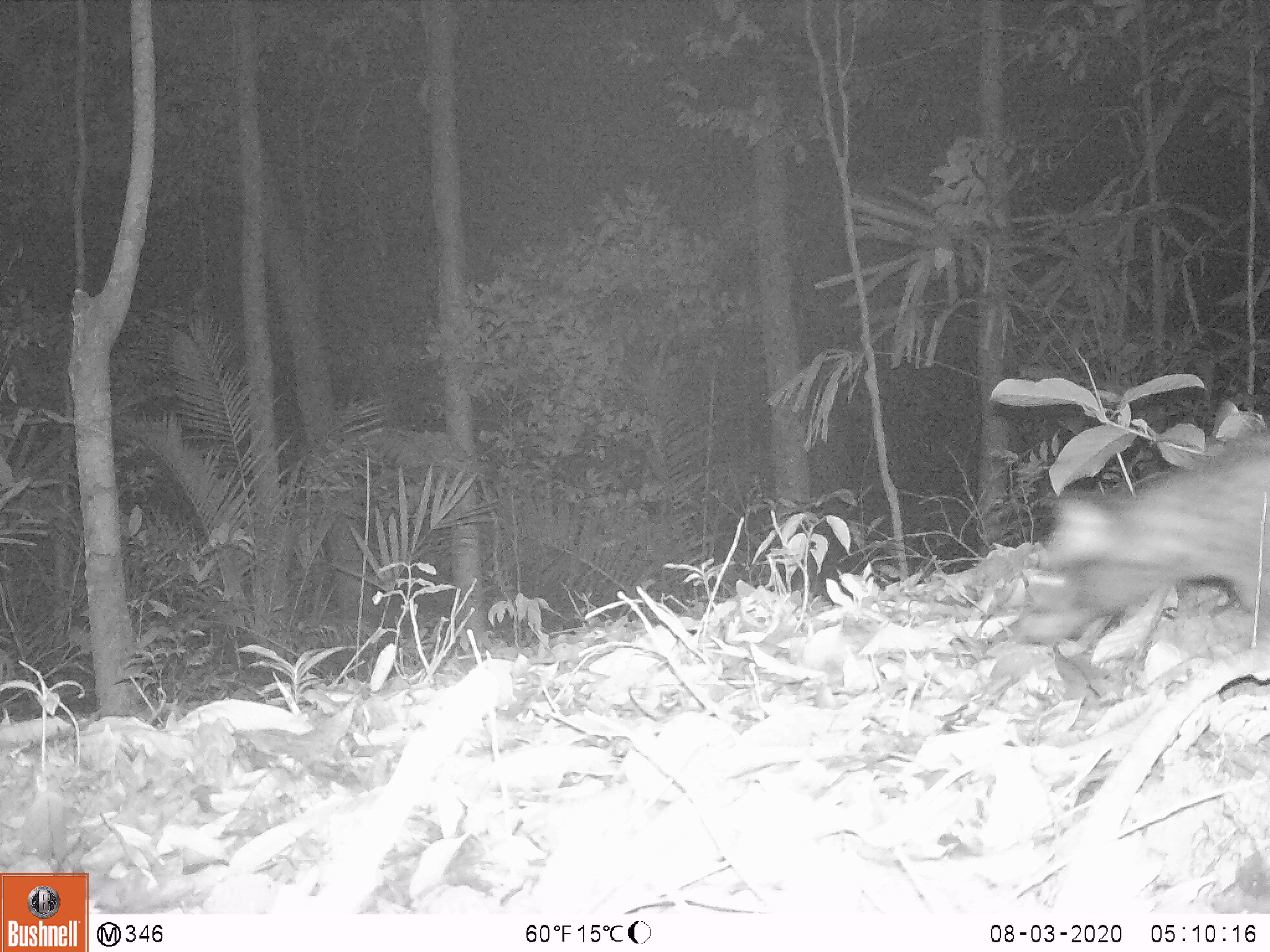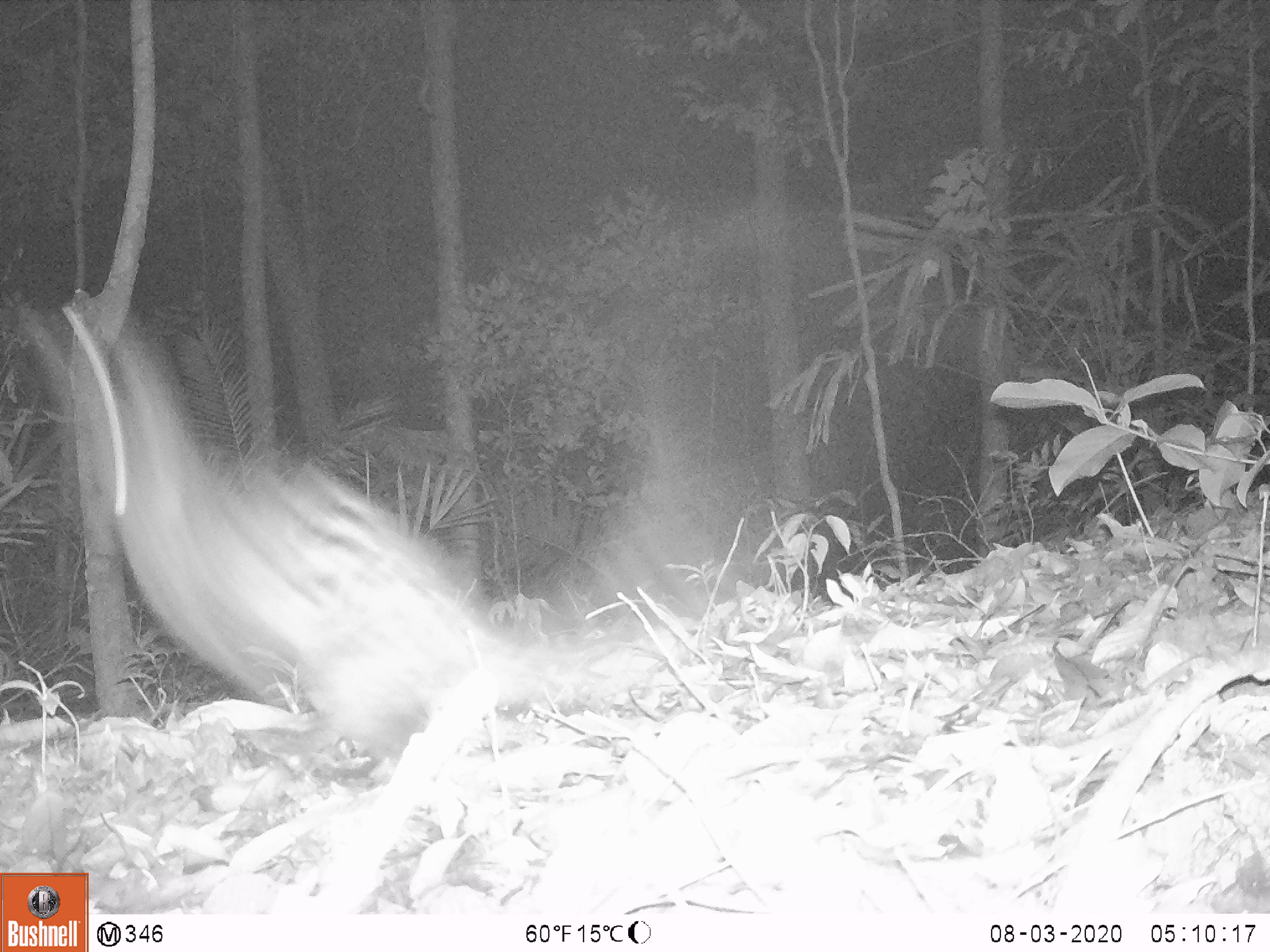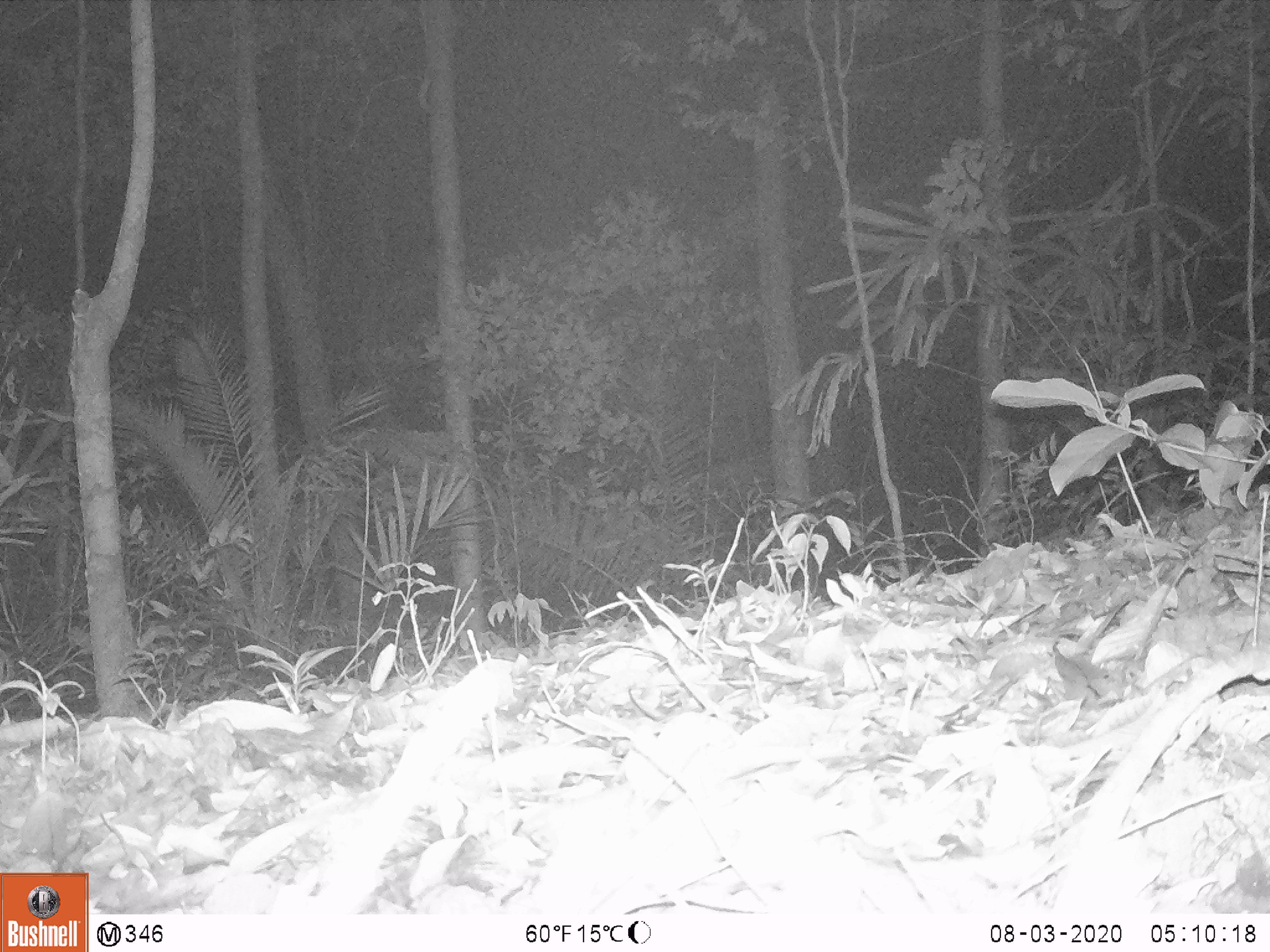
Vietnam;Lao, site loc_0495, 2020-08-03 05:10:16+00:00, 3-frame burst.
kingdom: Animalia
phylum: Chordata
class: Mammalia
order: Carnivora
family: Viverridae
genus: Paradoxurus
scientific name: Paradoxurus hermaphroditus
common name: common palm civet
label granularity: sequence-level